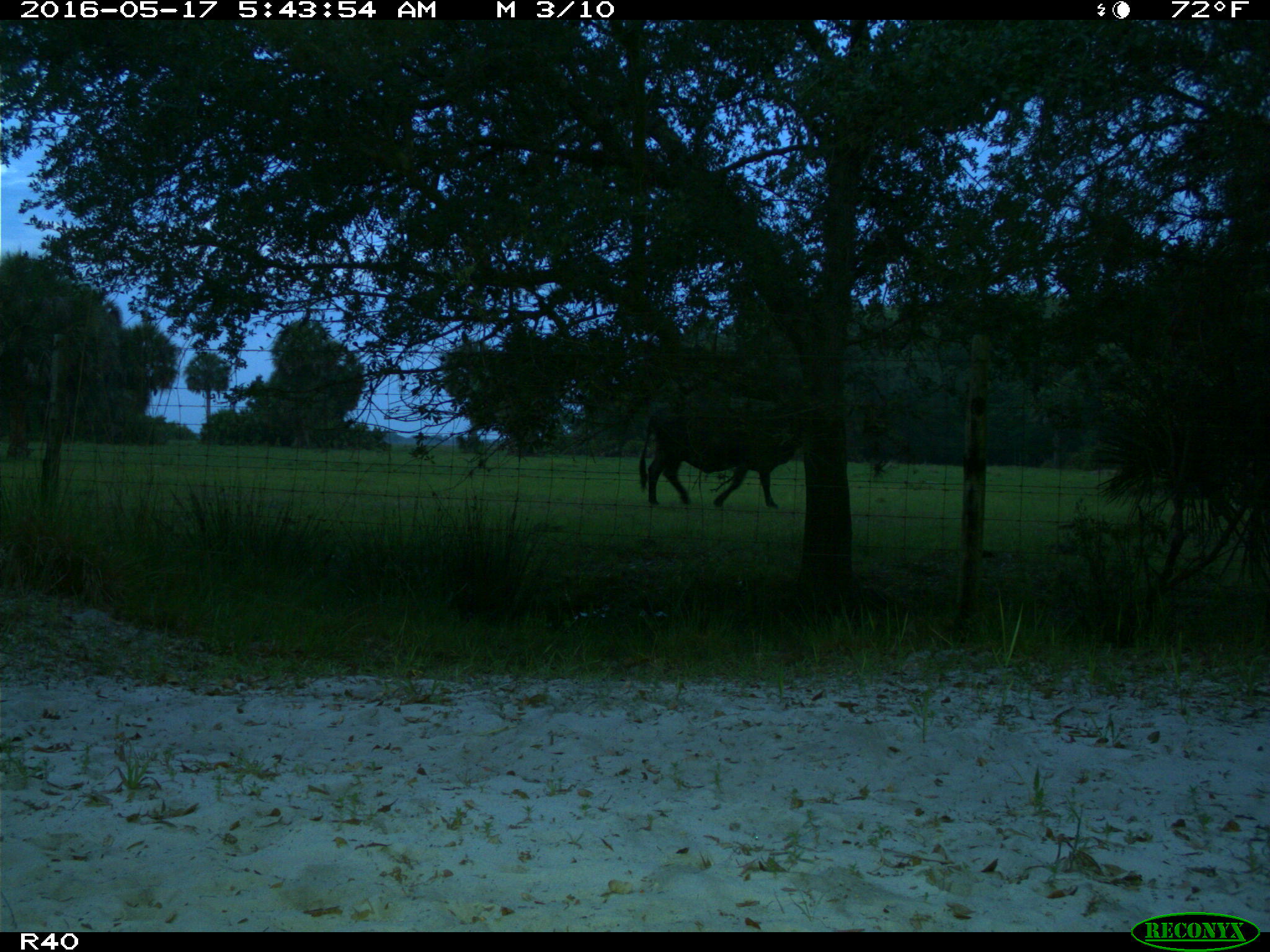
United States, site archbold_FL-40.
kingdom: Animalia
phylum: Chordata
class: Mammalia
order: Artiodactyla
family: Bovidae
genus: Bos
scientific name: Bos taurus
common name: domestic cow